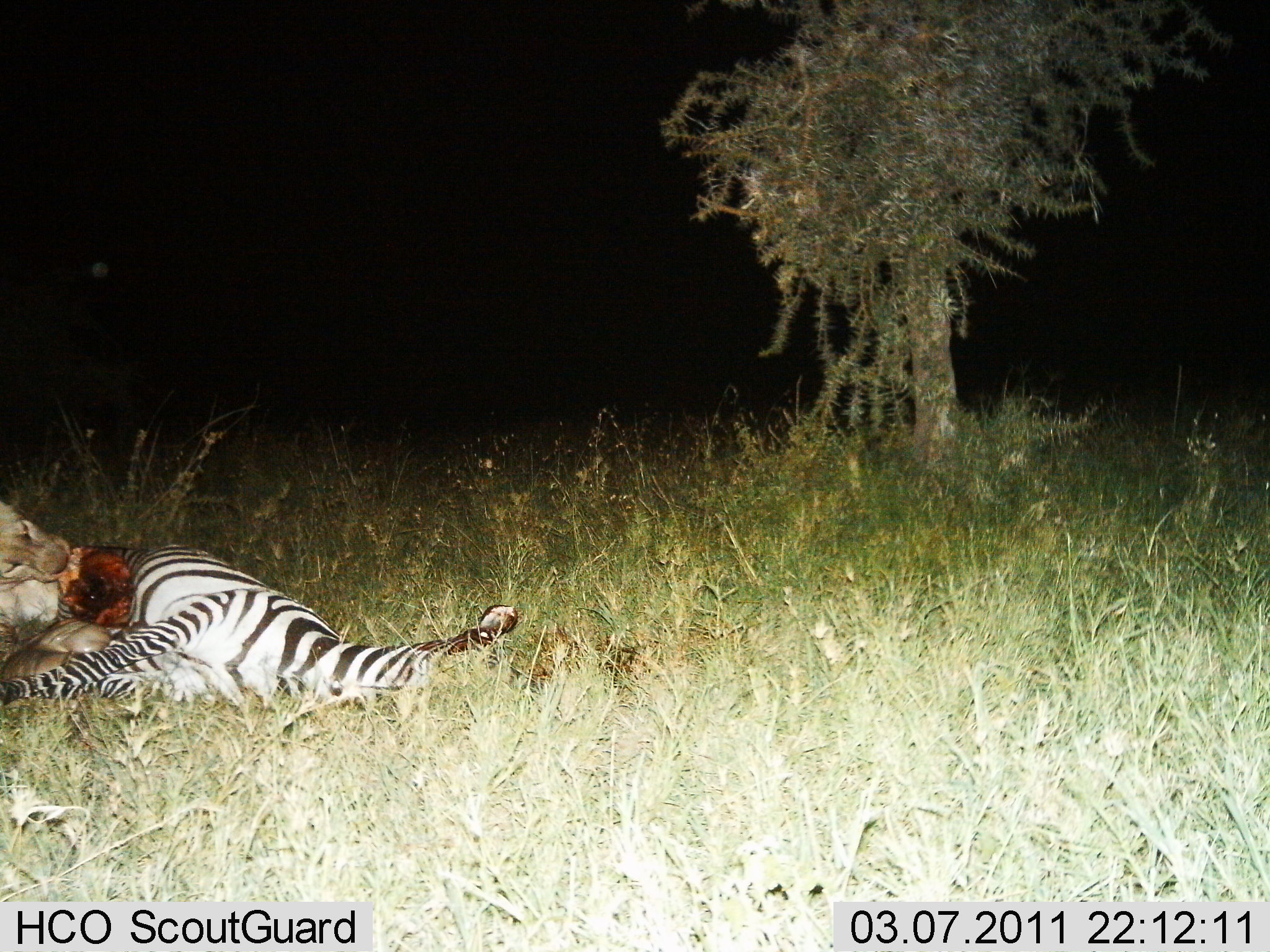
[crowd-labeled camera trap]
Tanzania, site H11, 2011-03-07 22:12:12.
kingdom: Animalia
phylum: Chordata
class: Mammalia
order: Carnivora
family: Felidae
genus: Panthera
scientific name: Panthera leo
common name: lion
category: lionfemale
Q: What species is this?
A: Lionfemale (lion) (Panthera leo).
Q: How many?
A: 1.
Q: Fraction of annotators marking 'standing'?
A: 0%.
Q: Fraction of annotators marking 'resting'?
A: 0%.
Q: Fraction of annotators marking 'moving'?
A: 0%.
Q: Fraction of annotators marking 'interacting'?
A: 5%.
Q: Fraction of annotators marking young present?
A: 0%.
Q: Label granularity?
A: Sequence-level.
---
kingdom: Animalia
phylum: Chordata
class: Mammalia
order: Perissodactyla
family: Equidae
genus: Equus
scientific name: Equus quagga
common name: plains zebra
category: zebra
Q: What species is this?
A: Zebra (plains zebra) (Equus quagga).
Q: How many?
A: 1.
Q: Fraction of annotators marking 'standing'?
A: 0%.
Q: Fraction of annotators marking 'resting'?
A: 53%.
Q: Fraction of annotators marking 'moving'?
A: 0%.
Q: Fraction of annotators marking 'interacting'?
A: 53%.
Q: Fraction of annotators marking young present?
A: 0%.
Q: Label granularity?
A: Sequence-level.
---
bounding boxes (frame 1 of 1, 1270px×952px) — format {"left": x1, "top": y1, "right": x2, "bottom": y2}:
animal: {"left": 0, "top": 545, "right": 517, "bottom": 740}; {"left": 1, "top": 501, "right": 103, "bottom": 637}